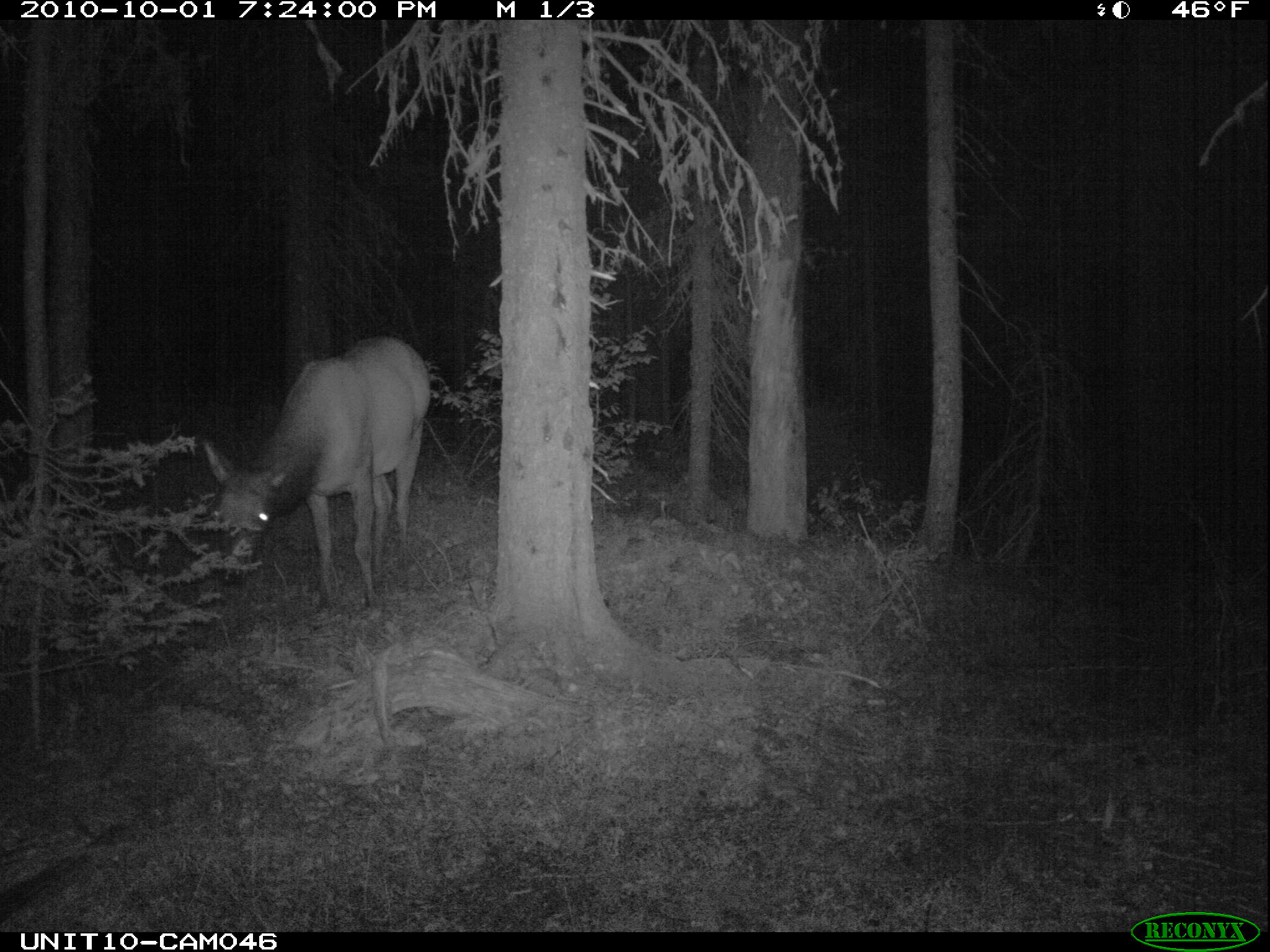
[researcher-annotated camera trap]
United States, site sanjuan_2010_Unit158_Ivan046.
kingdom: Animalia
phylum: Chordata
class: Mammalia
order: Artiodactyla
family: Cervidae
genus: Cervus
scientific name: Cervus elaphus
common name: red deer